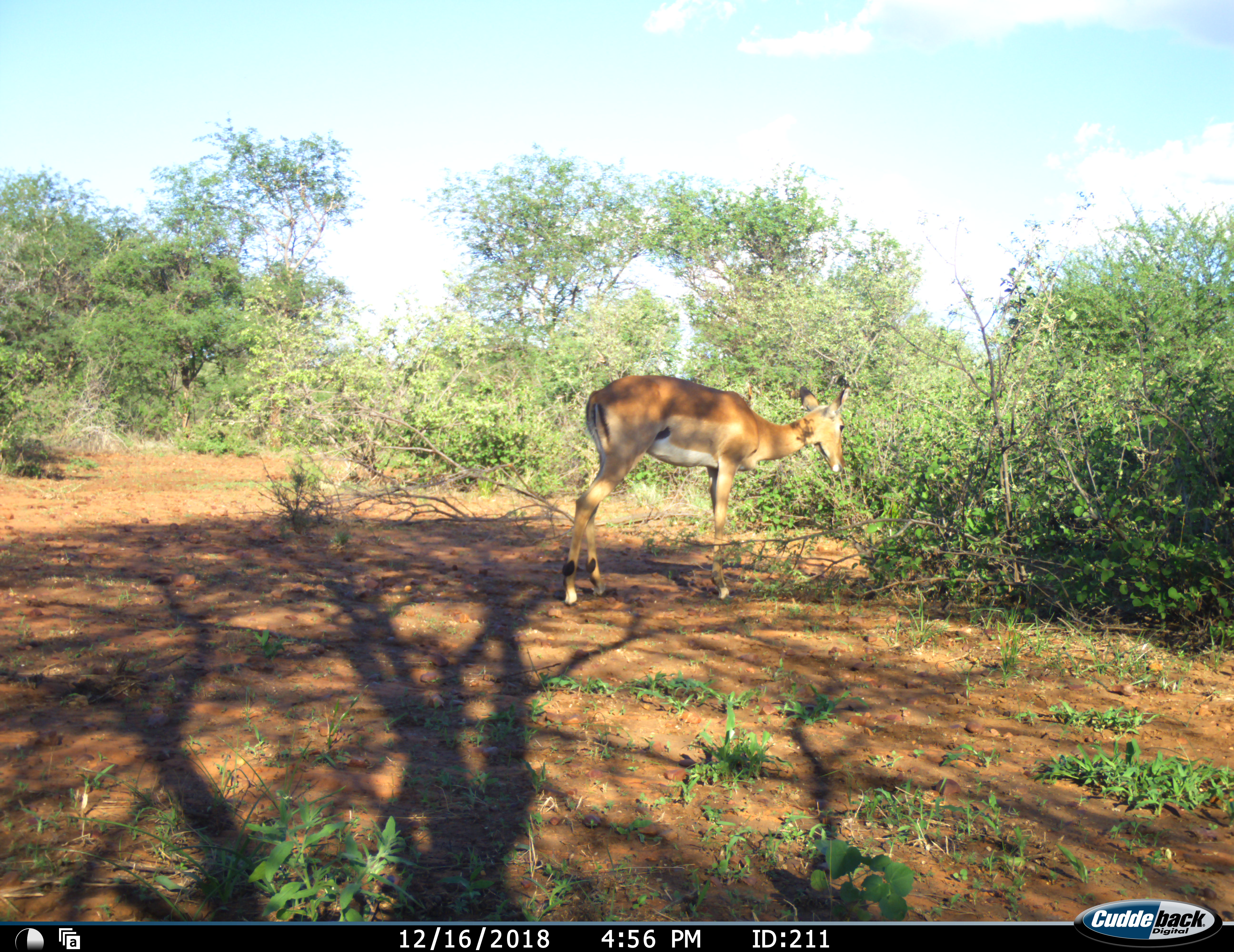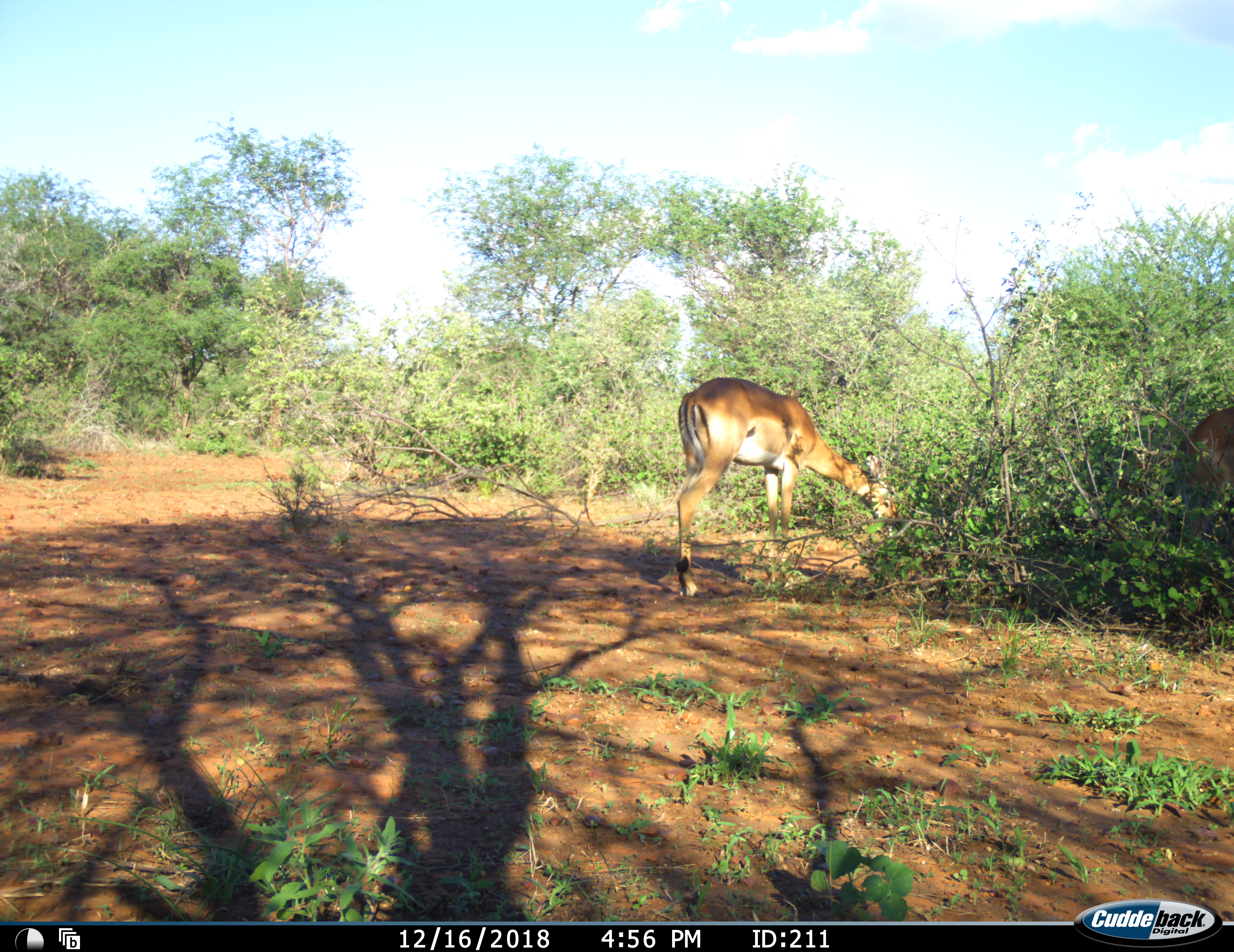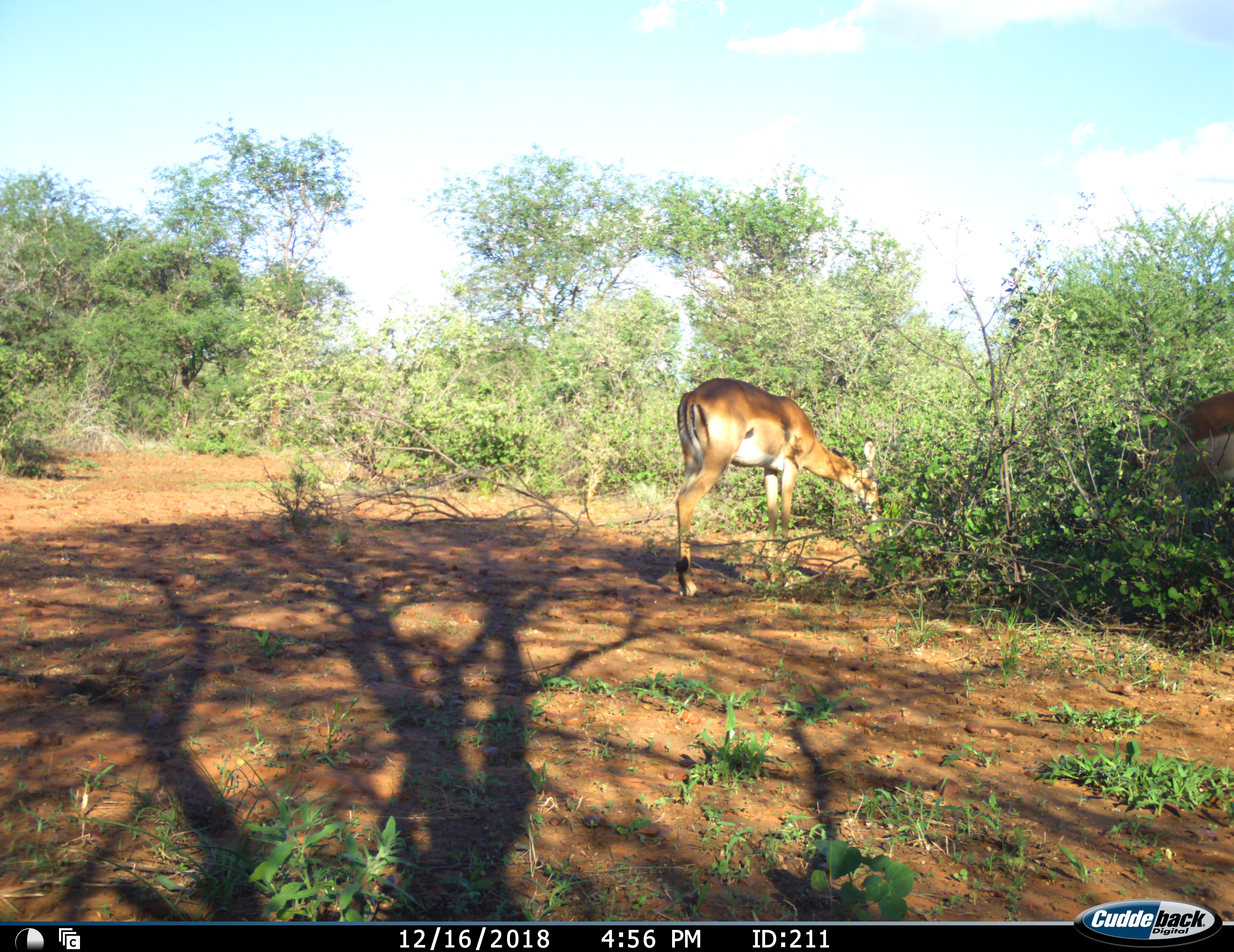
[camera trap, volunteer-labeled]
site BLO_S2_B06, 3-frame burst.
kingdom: Animalia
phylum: Chordata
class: Mammalia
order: Artiodactyla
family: Bovidae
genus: Aepyceros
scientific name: Aepyceros melampus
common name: impala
Impala (Aepyceros melampus), count 2. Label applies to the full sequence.